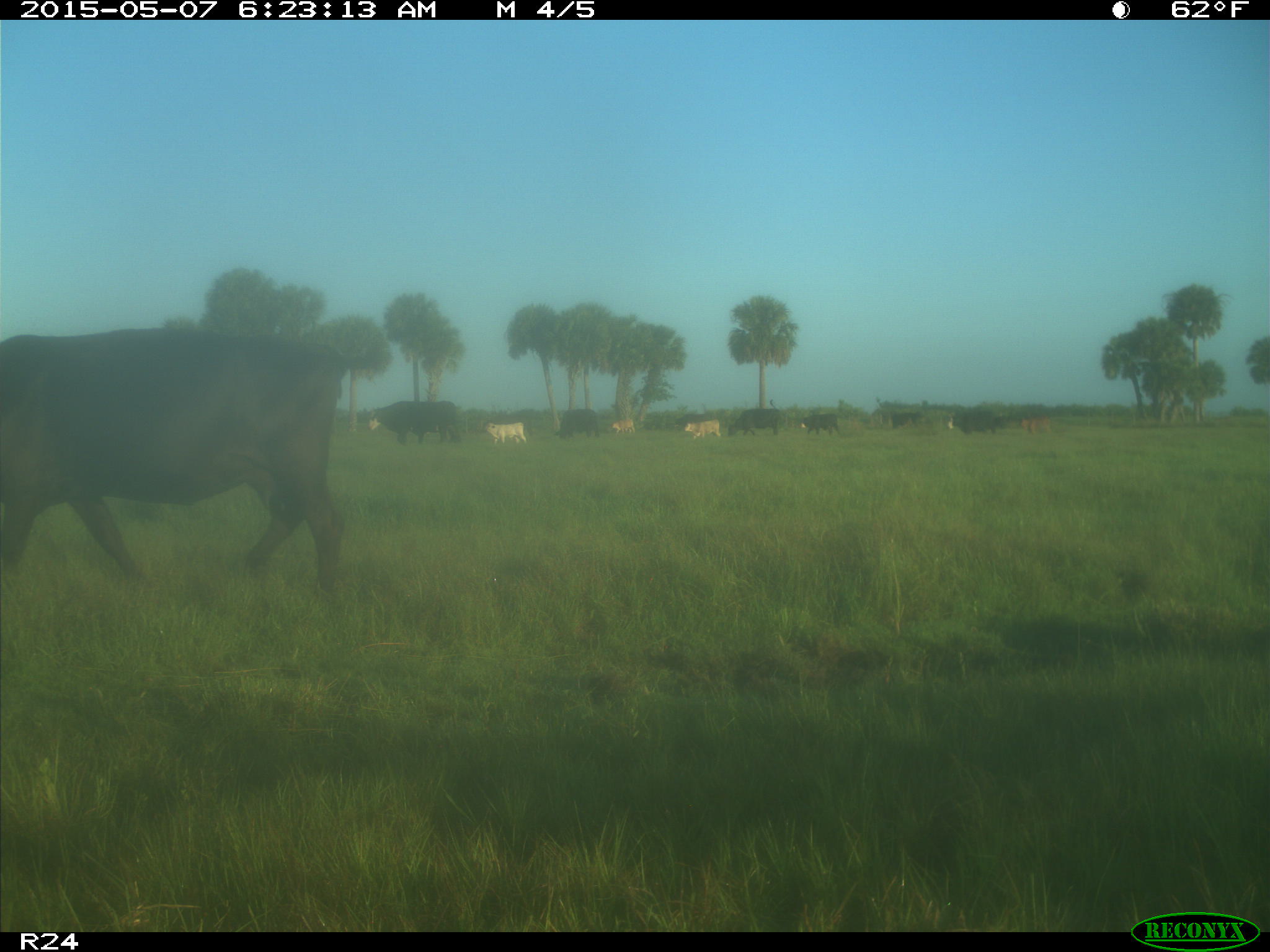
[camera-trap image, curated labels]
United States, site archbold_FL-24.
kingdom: Animalia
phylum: Chordata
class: Mammalia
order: Artiodactyla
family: Bovidae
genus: Bos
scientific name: Bos taurus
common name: domestic cow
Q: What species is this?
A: Bos taurus (domestic cow).